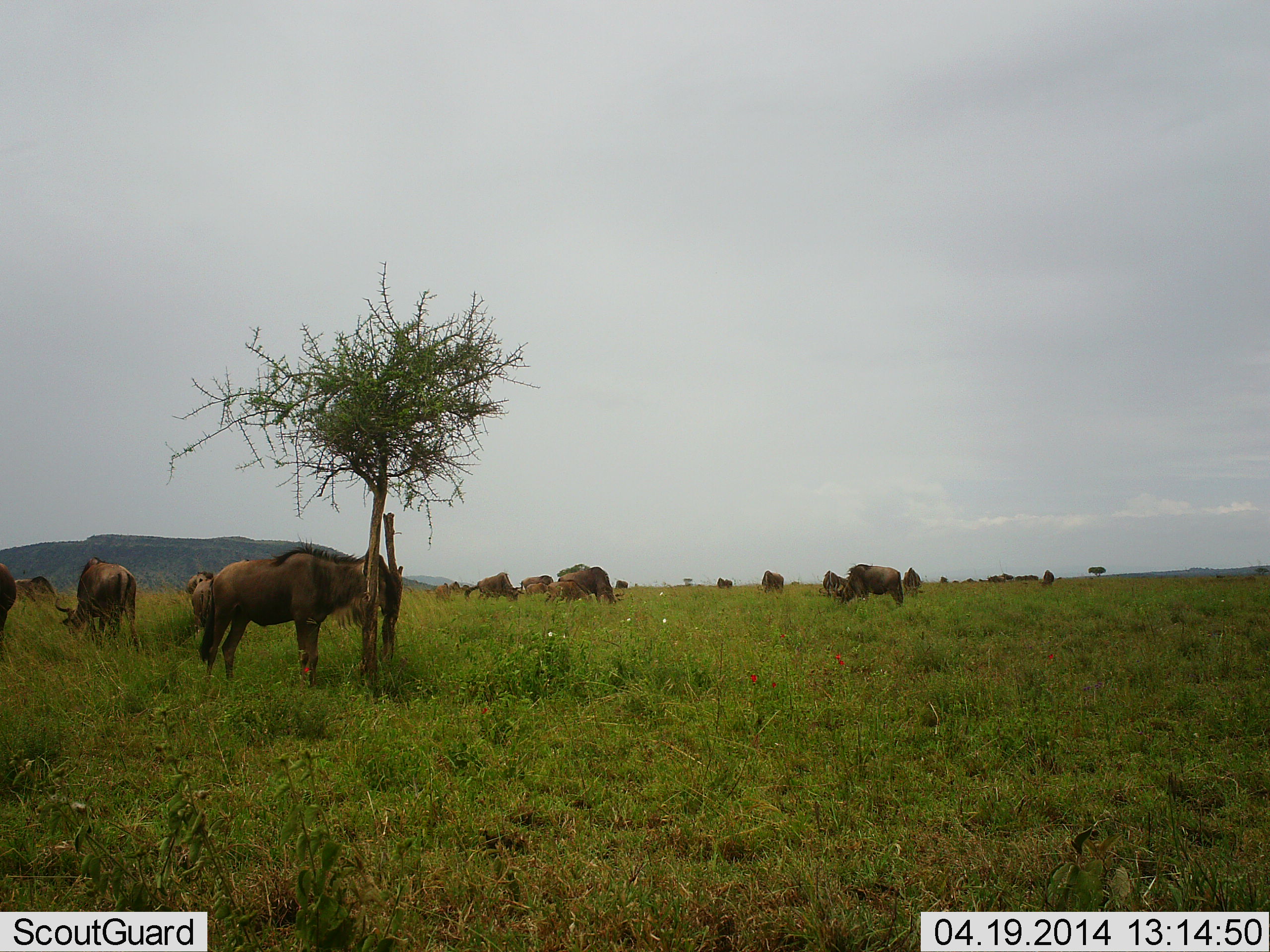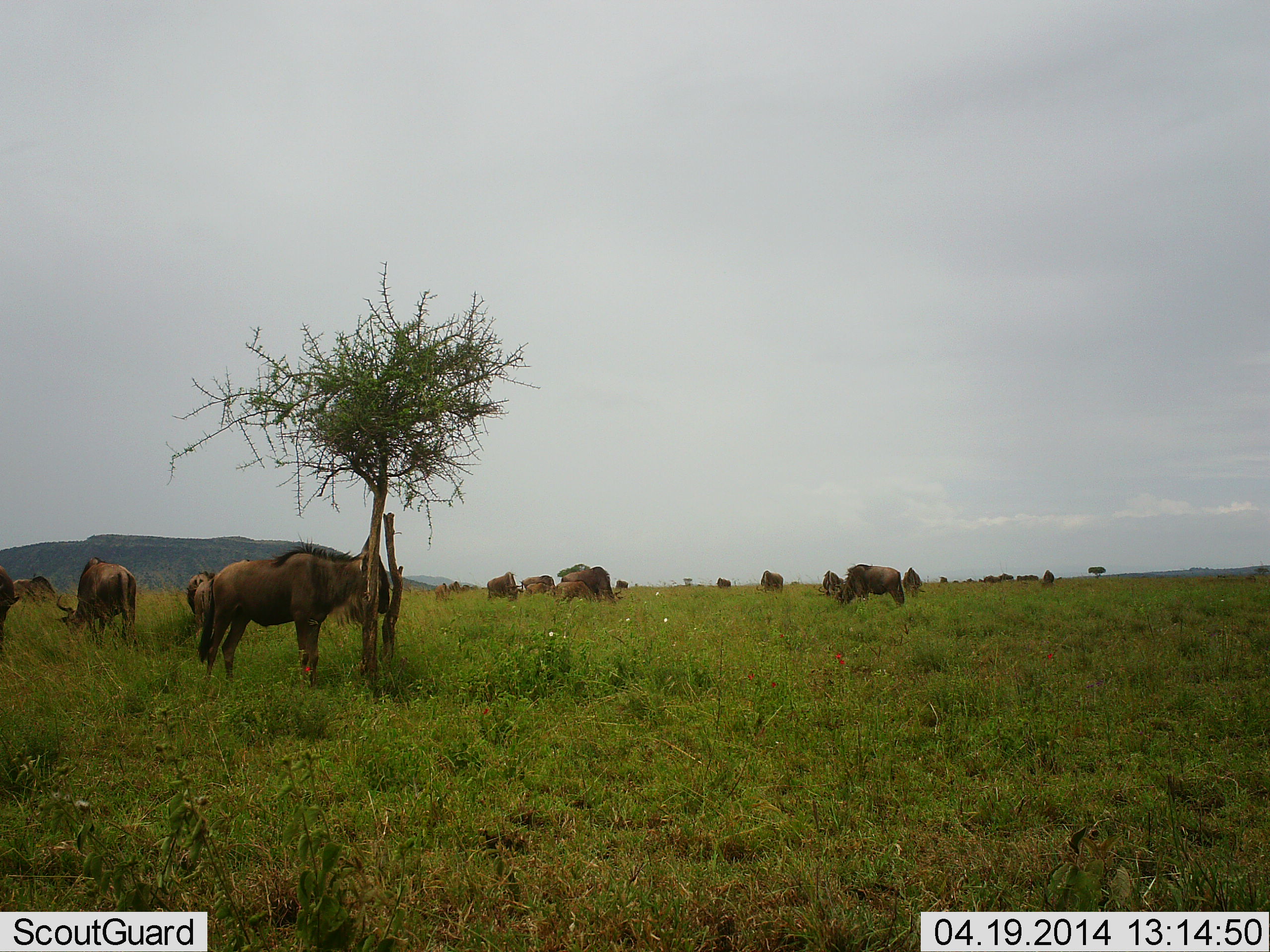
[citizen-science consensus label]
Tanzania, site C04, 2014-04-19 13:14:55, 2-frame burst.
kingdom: Animalia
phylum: Chordata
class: Mammalia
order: Artiodactyla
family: Bovidae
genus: Connochaetes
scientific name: Connochaetes taurinus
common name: blue wildebeest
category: wildebeest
Wildebeest (blue wildebeest) (Connochaetes taurinus), count 11-50. Behavior (volunteer vote fractions): standing 80%, resting 10%, moving 20%, interacting 0%. Young present (vote fraction): 10%. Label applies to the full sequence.